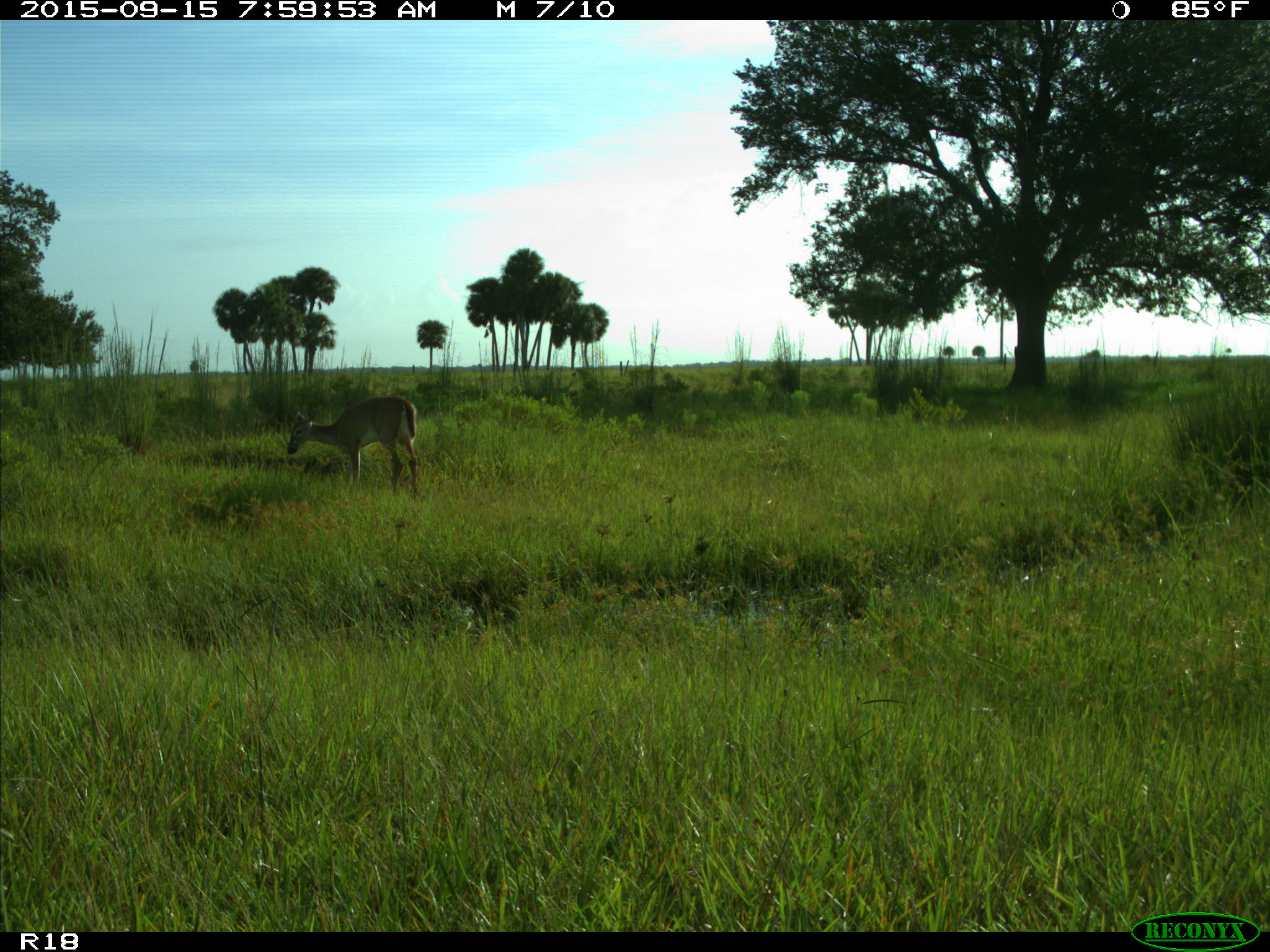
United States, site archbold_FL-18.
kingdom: Animalia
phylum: Chordata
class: Mammalia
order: Artiodactyla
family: Cervidae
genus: Odocoileus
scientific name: Odocoileus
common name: deer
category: unidentified deer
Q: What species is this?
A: Unidentified deer (deer) (Odocoileus).